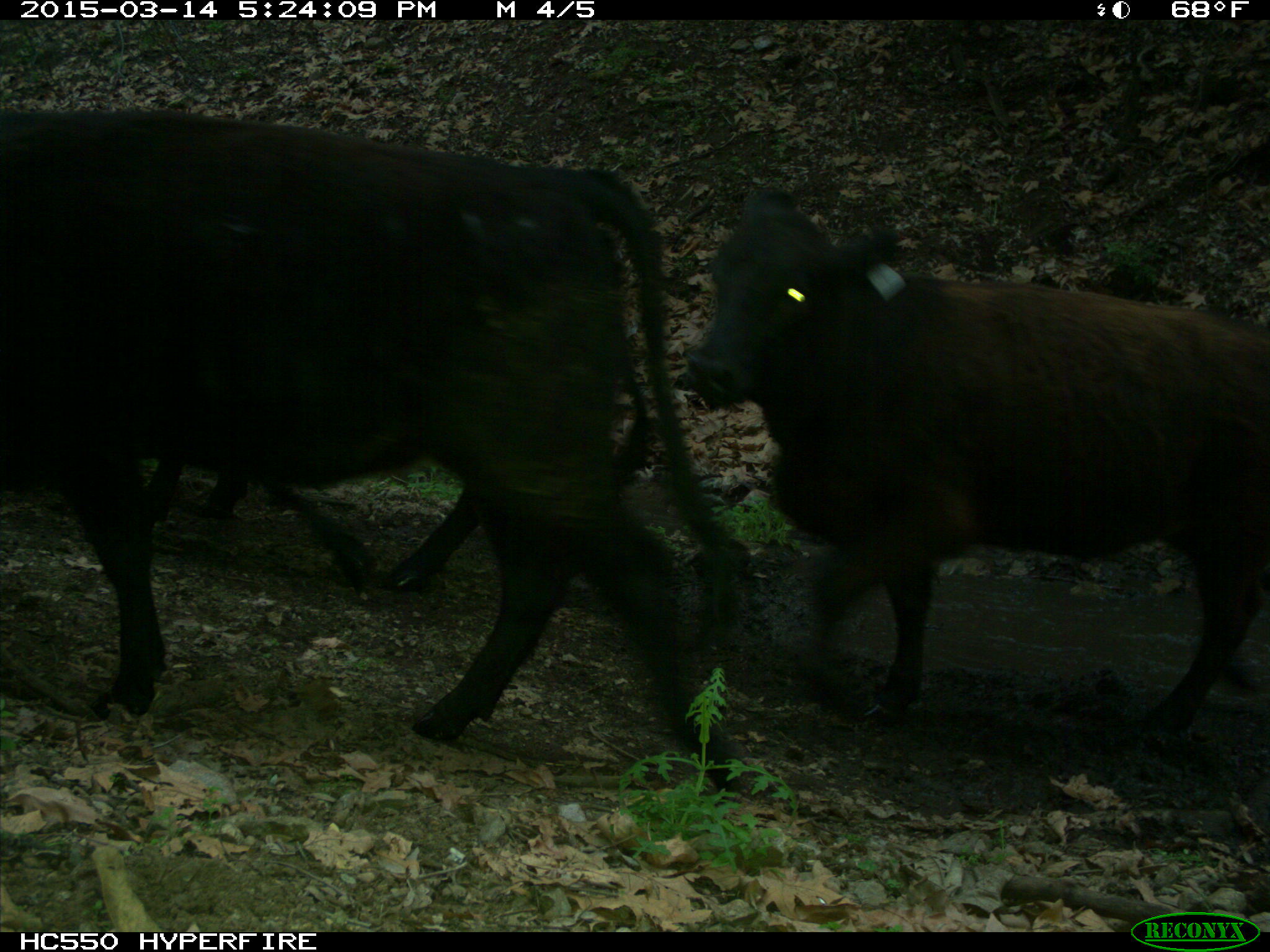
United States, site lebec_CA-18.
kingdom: Animalia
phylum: Chordata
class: Mammalia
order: Artiodactyla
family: Bovidae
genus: Bos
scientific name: Bos taurus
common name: domestic cow